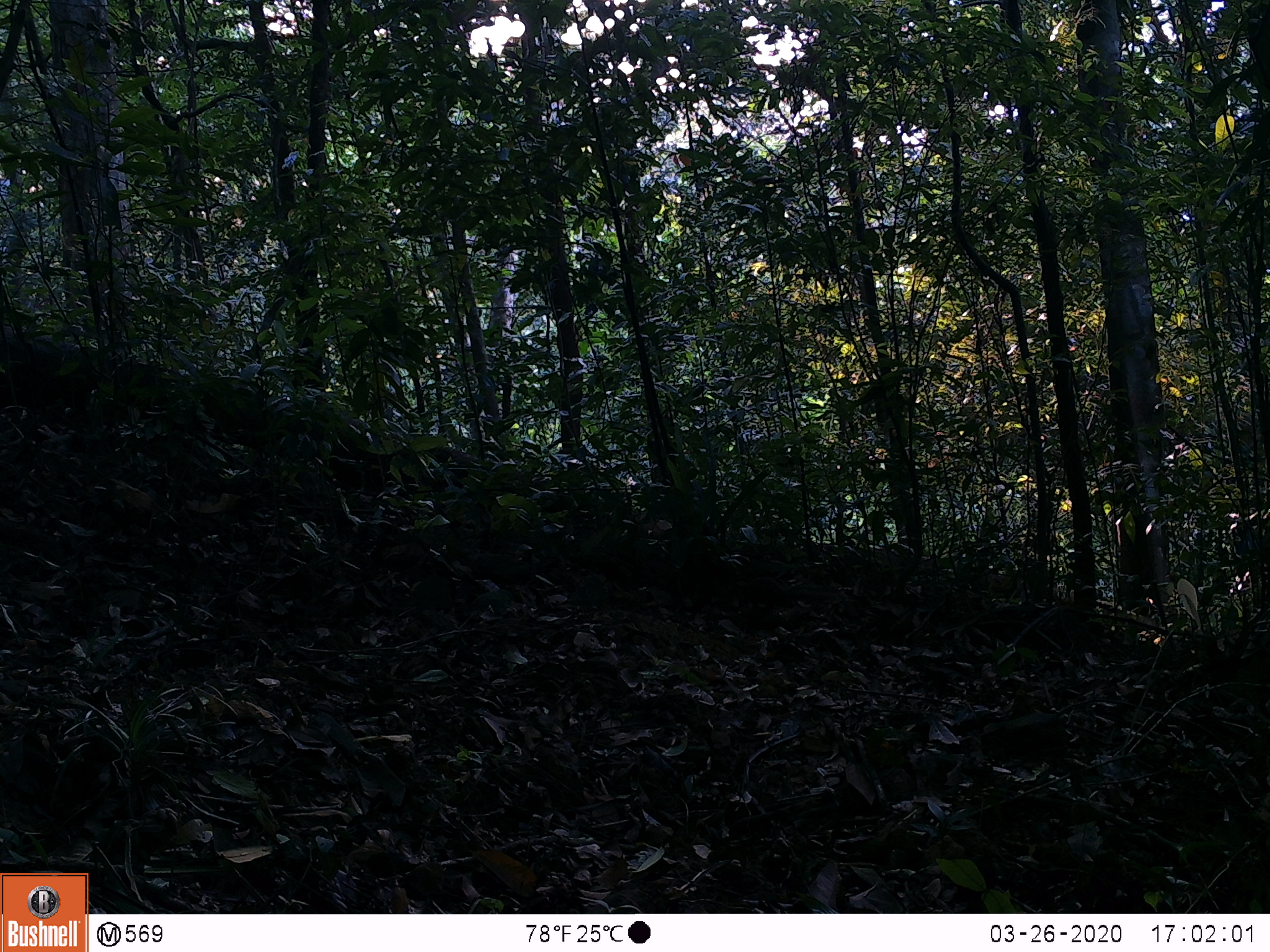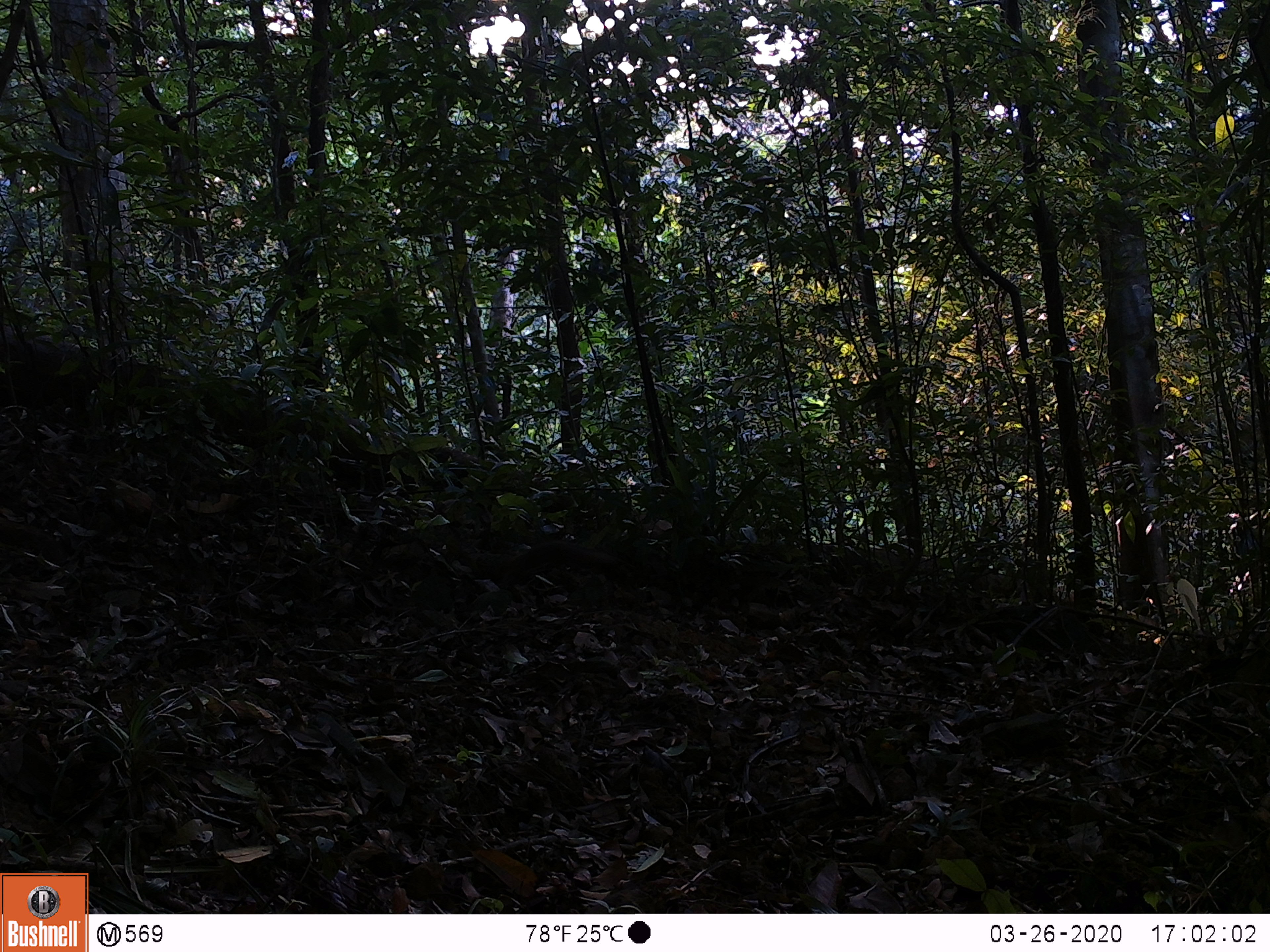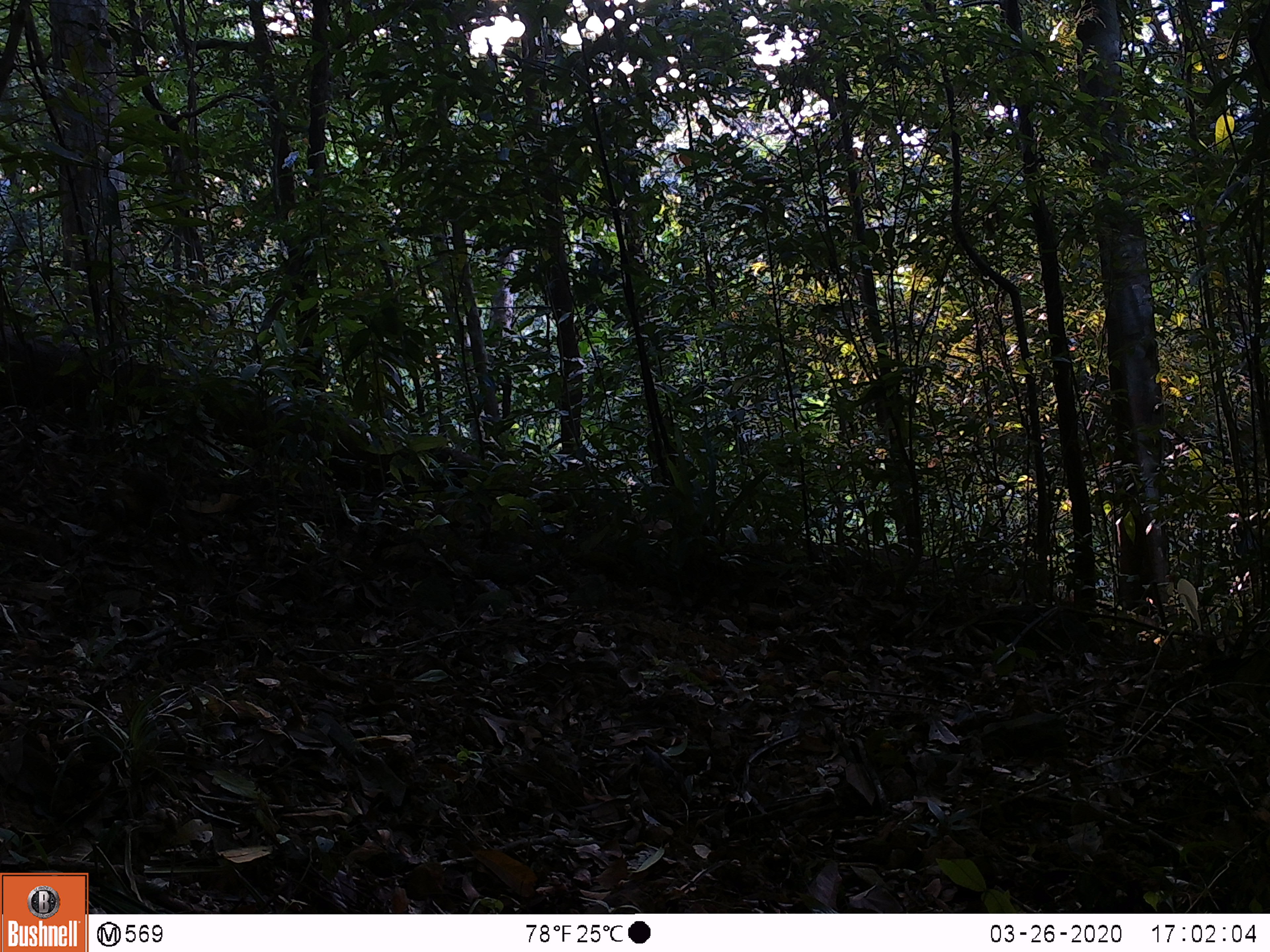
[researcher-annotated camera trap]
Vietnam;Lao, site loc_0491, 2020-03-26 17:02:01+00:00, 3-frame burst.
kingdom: Animalia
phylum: Chordata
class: Mammalia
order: Rodentia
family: Sciuridae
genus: Callosciurus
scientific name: Callosciurus erythraeus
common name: pallas's squirrel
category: pallass squirrel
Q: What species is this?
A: Pallass squirrel (pallas's squirrel) (Callosciurus erythraeus).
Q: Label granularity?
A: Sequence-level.